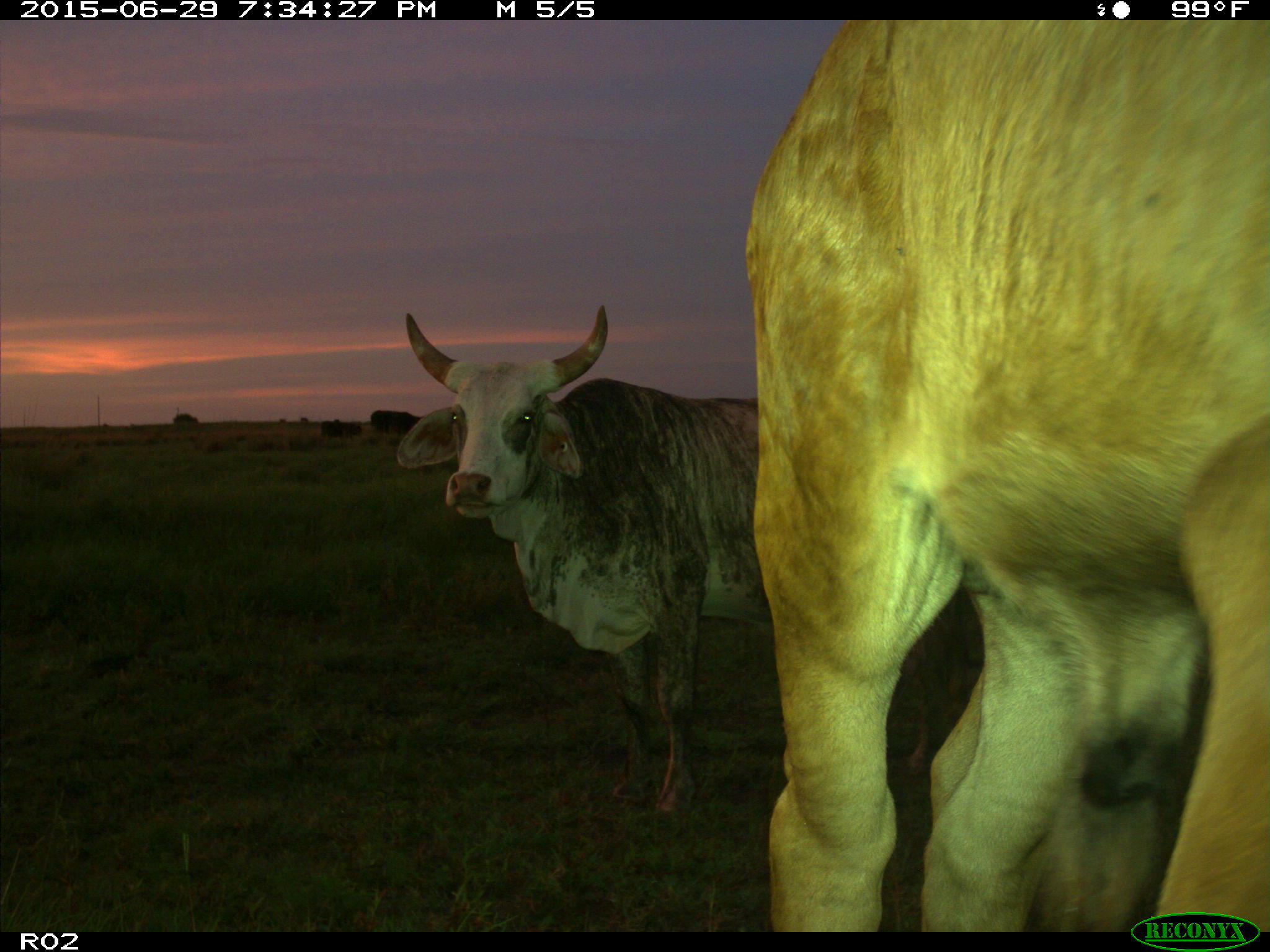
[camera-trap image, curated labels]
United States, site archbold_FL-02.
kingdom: Animalia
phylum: Chordata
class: Mammalia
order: Artiodactyla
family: Bovidae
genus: Bos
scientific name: Bos taurus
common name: domestic cow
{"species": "Bos taurus (domestic cow)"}